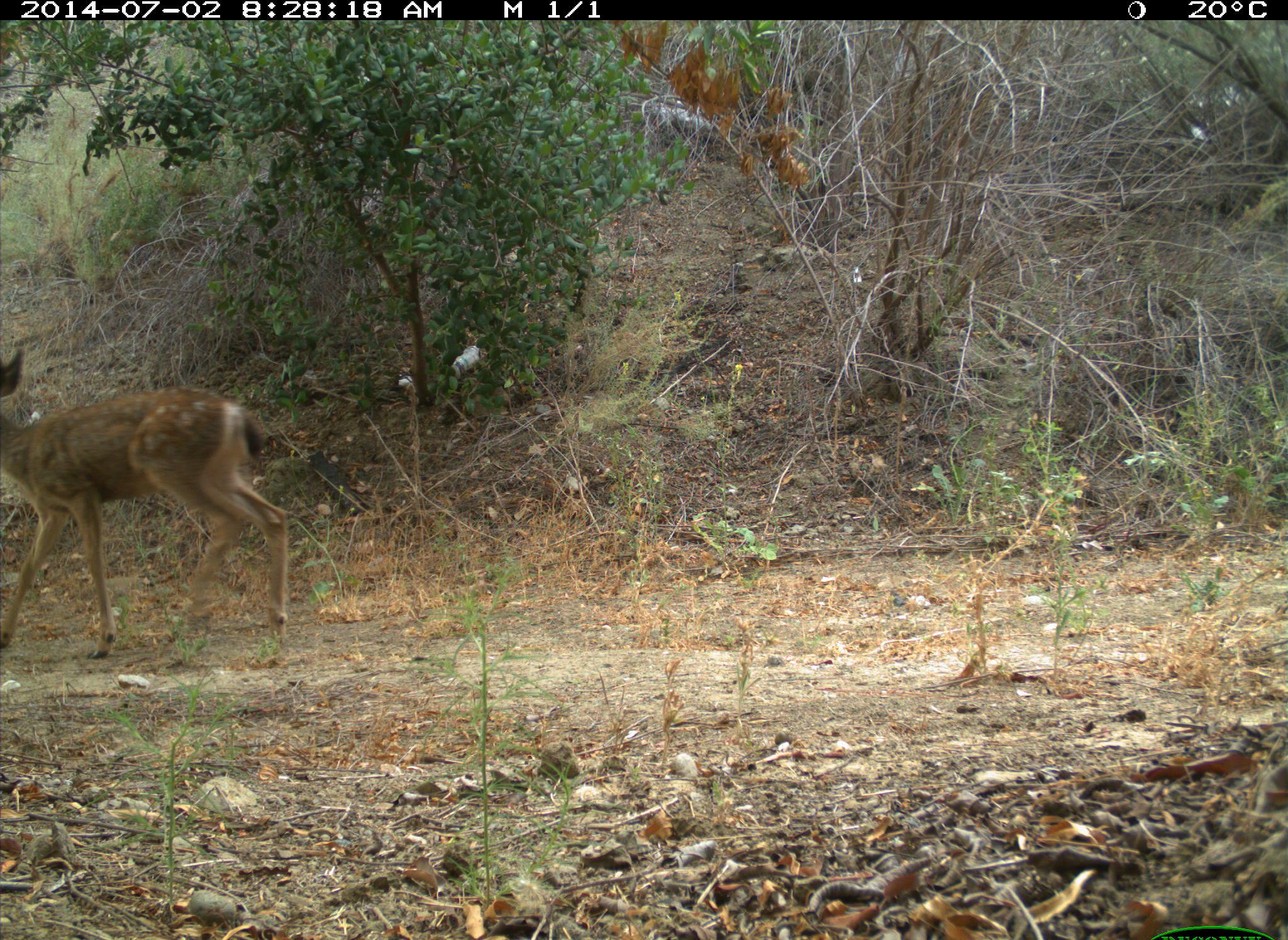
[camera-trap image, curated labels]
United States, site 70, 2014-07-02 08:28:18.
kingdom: Animalia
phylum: Chordata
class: Mammalia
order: Artiodactyla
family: Cervidae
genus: Odocoileus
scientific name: Odocoileus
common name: deer